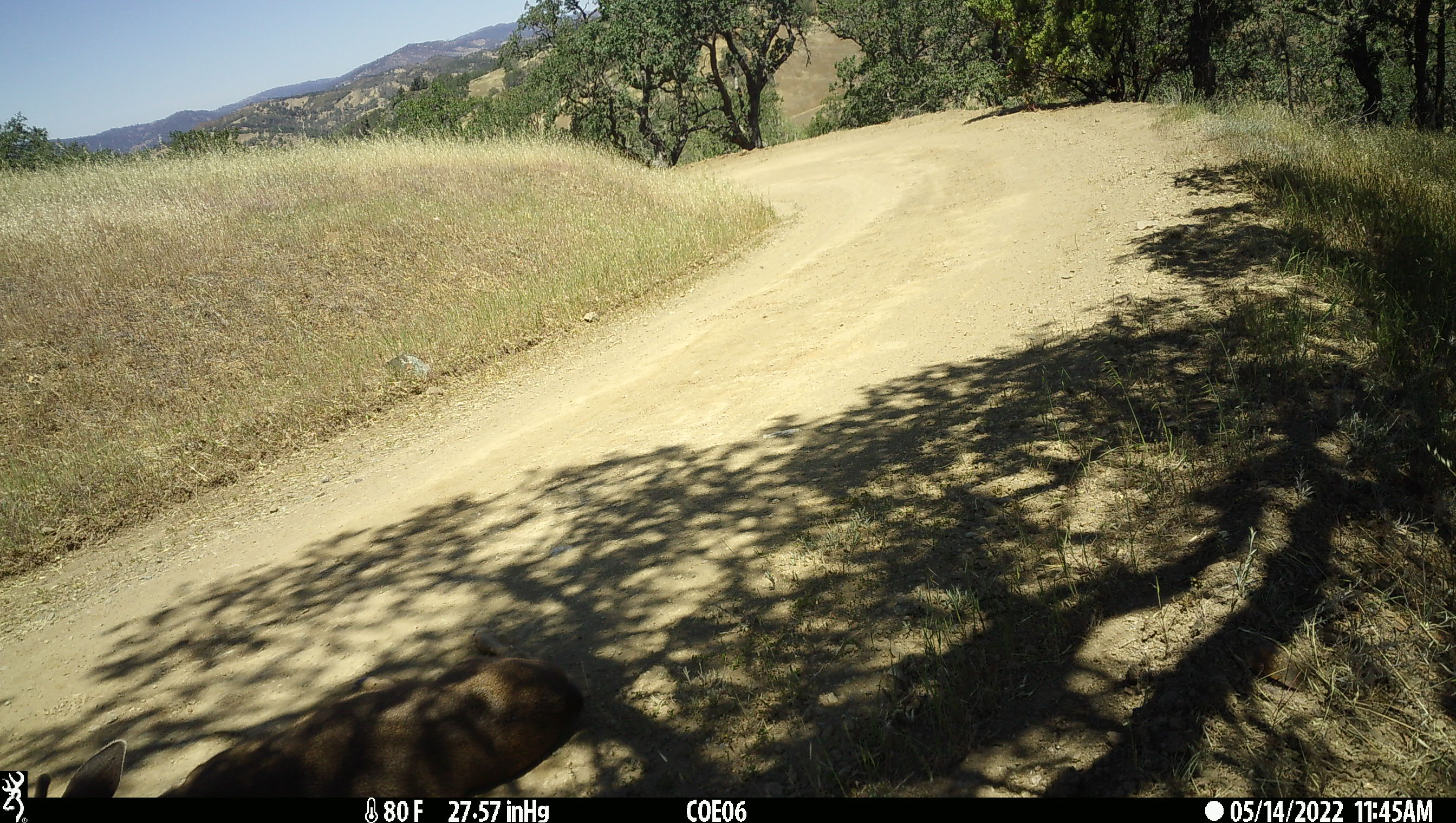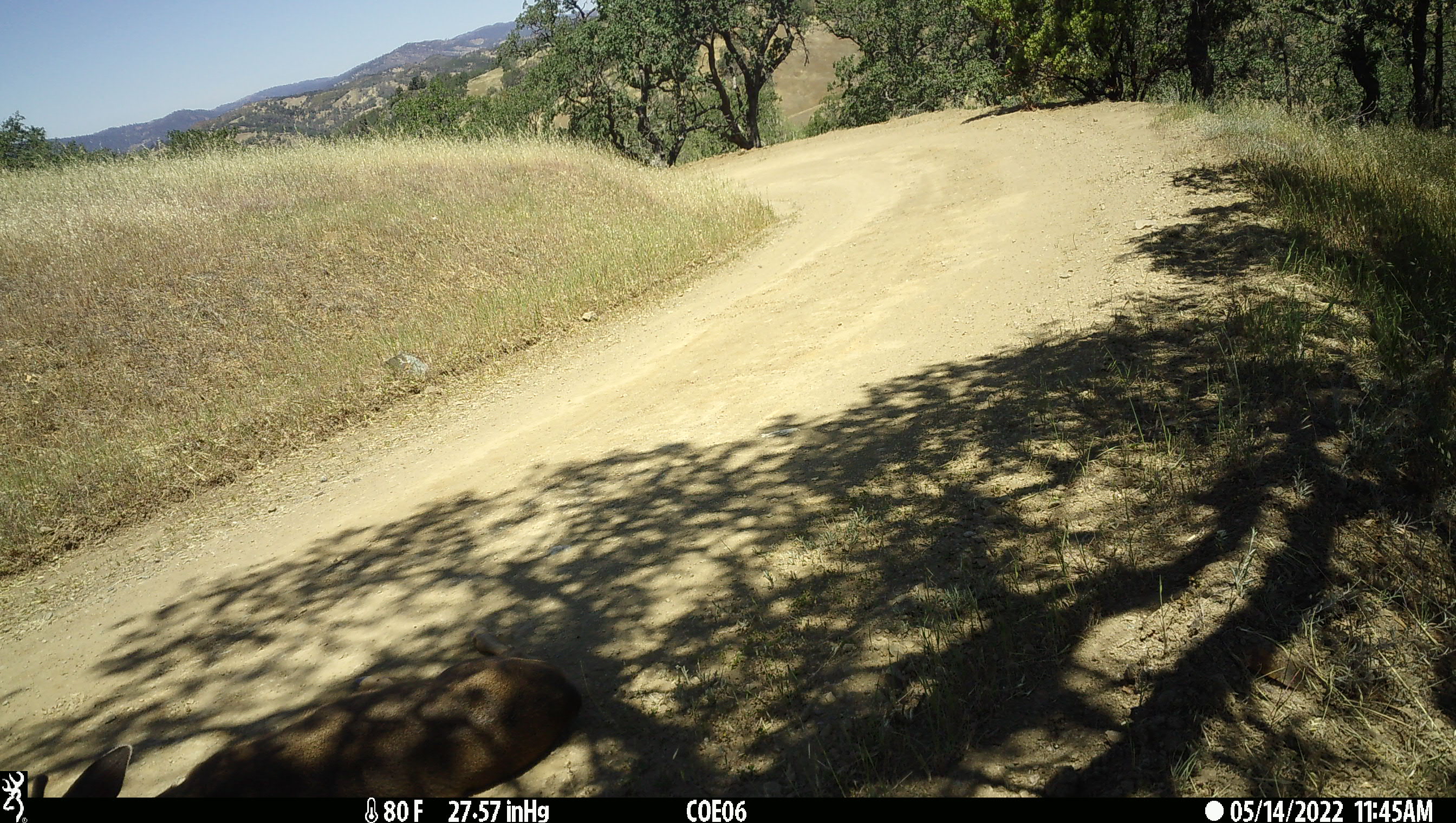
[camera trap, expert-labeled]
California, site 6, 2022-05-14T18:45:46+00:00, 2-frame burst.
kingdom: Animalia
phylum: Chordata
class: Mammalia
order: Artiodactyla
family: Cervidae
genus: Odocoileus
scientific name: Odocoileus hemionus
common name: mule deer